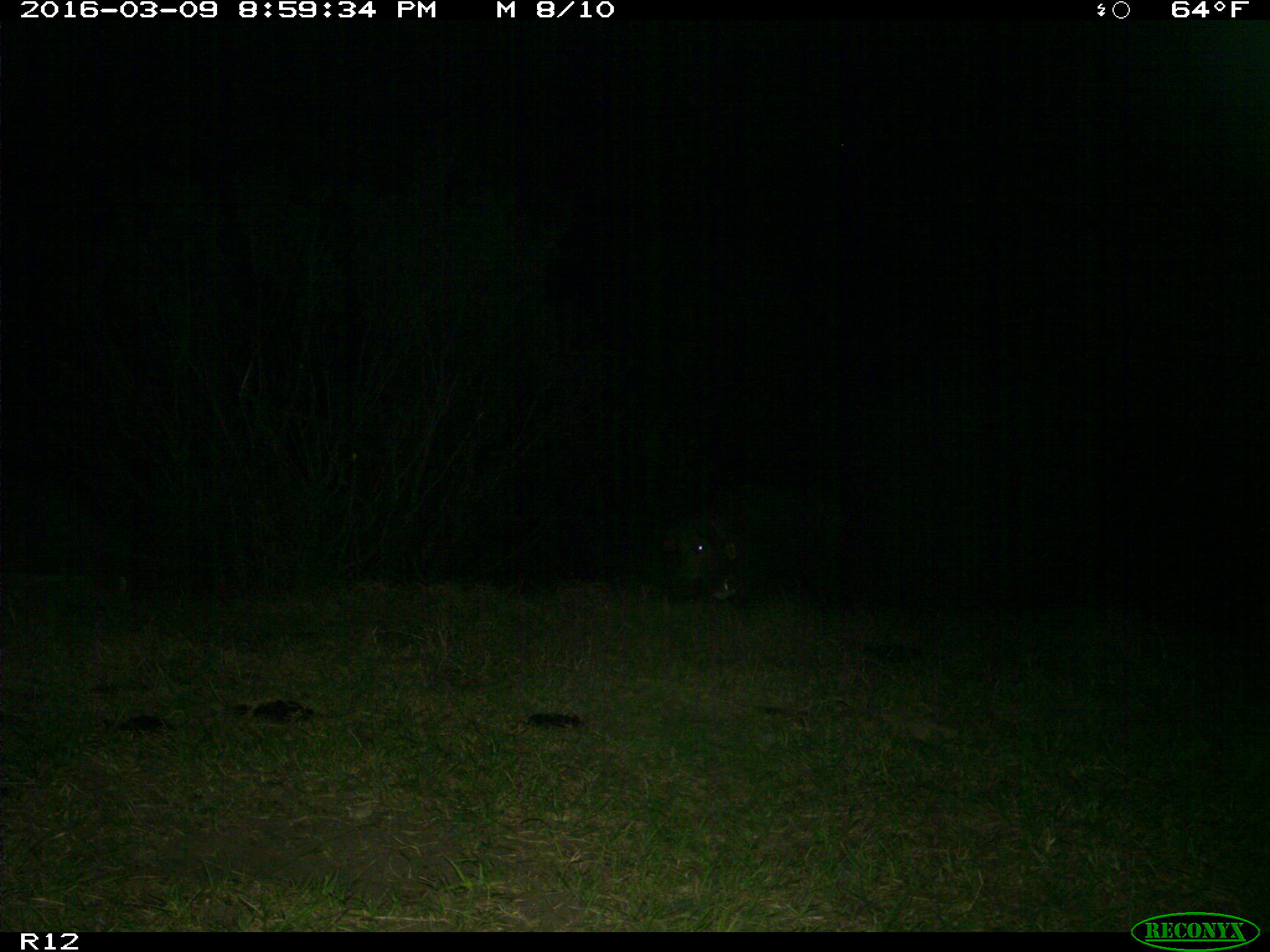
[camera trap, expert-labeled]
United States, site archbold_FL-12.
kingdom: Animalia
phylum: Chordata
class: Mammalia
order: Artiodactyla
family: Suidae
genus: Sus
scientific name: Sus scrofa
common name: wild boar